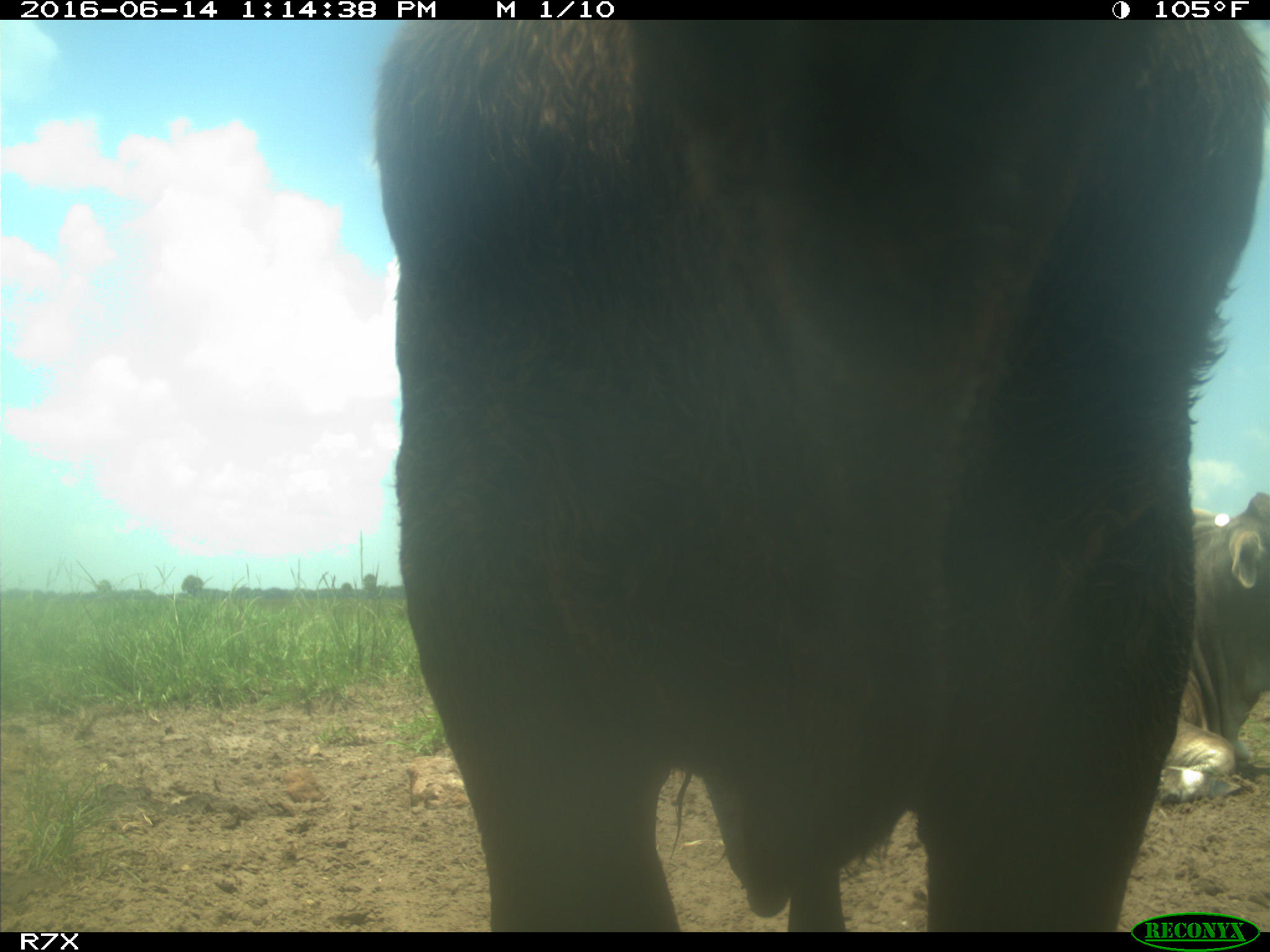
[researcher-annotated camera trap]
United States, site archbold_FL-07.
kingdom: Animalia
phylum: Chordata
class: Mammalia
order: Artiodactyla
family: Bovidae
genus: Bos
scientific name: Bos taurus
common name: domestic cow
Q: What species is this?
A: Bos taurus (domestic cow).